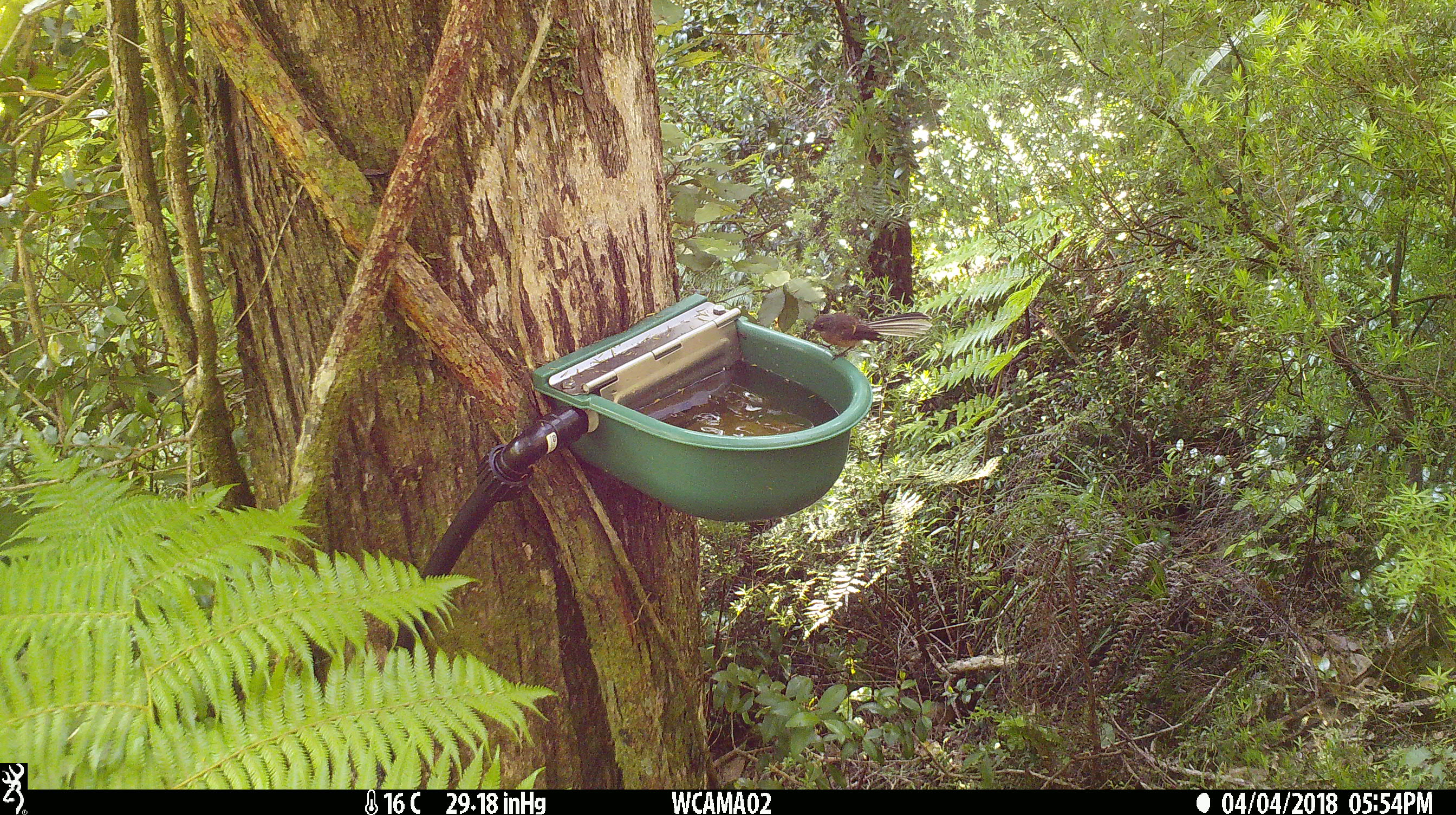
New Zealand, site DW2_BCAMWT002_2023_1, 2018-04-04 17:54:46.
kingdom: Animalia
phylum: Chordata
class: Aves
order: Passeriformes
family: Rhipiduridae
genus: Rhipidura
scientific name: Rhipidura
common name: fantails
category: fantail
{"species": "fantail (fantails) (Rhipidura)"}